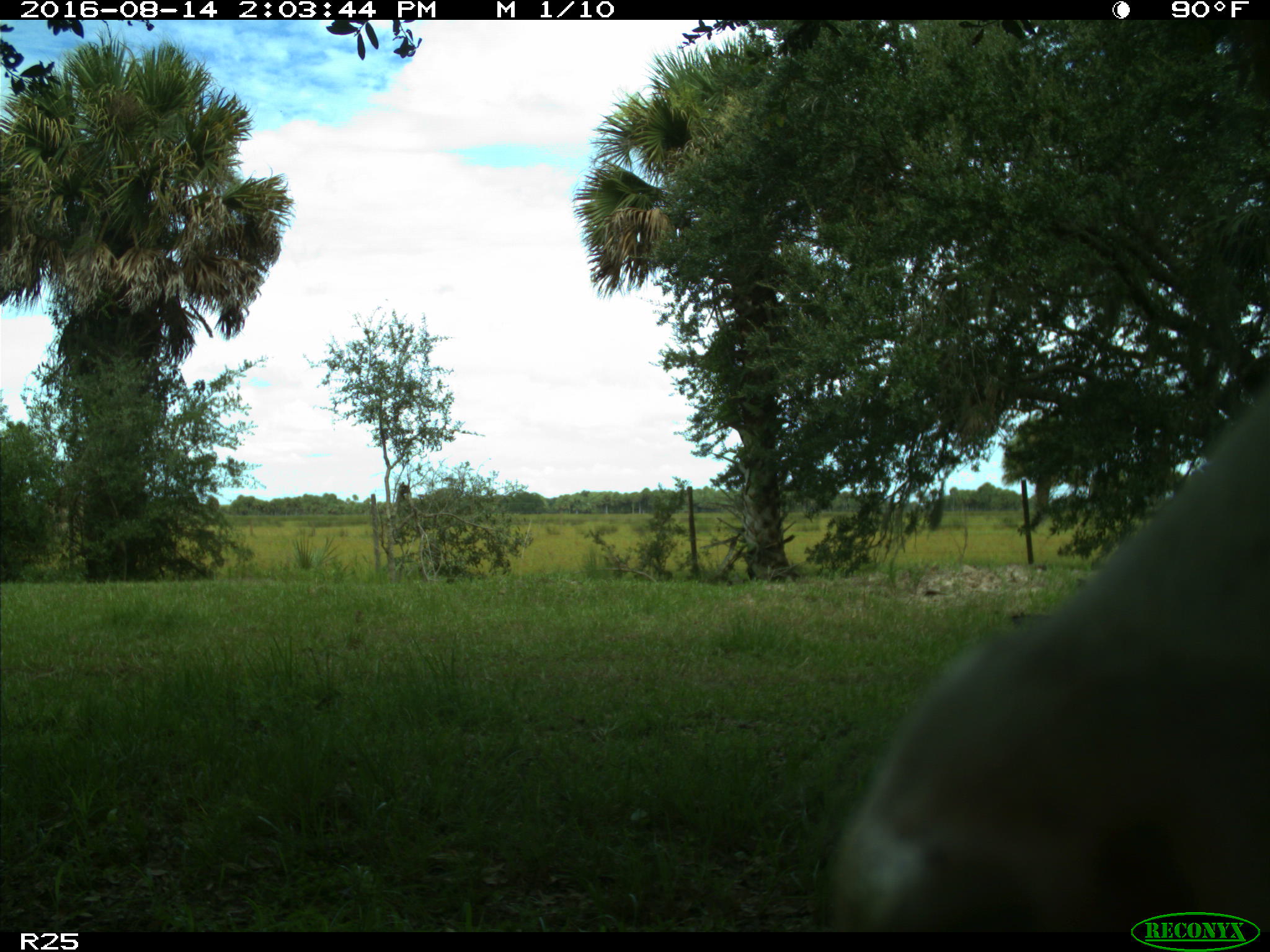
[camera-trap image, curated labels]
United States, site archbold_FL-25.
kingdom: Animalia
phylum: Chordata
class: Mammalia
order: Artiodactyla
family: Bovidae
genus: Bos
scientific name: Bos taurus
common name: domestic cow